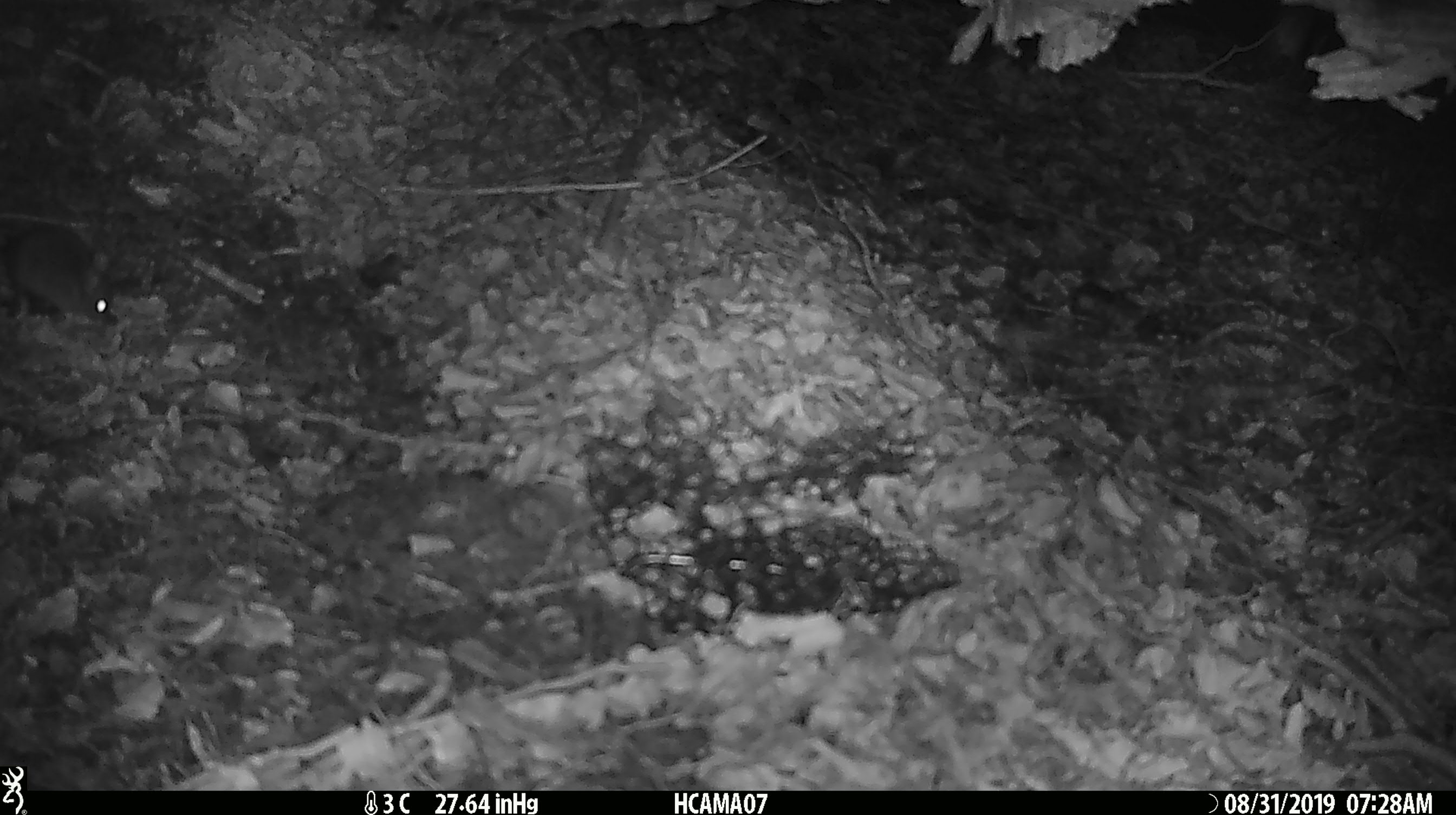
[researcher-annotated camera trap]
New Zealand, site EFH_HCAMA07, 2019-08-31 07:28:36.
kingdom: Animalia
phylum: Chordata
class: Mammalia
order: Rodentia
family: Muridae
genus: Mus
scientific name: Mus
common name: mouse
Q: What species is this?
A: Mouse (Mus).